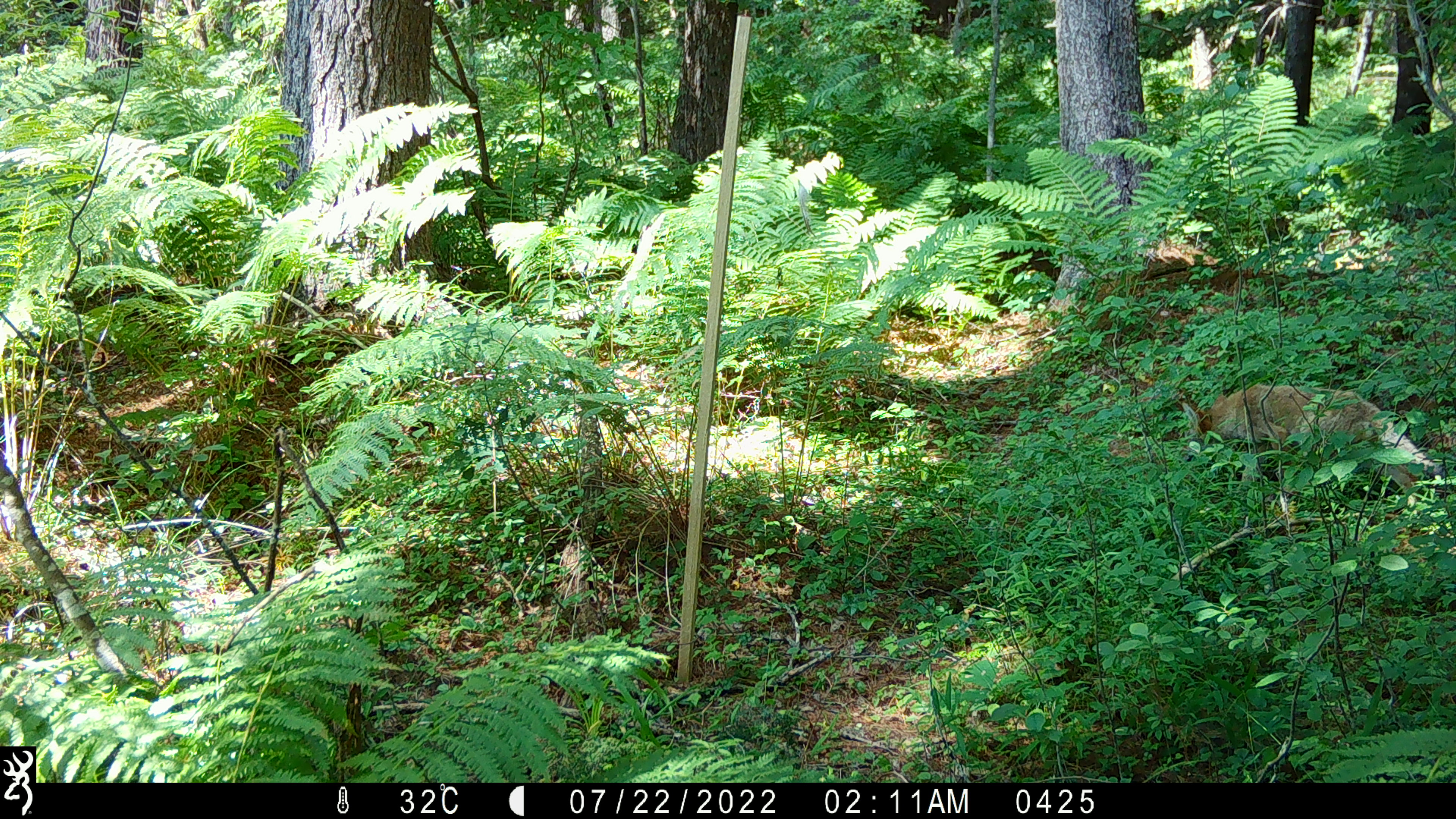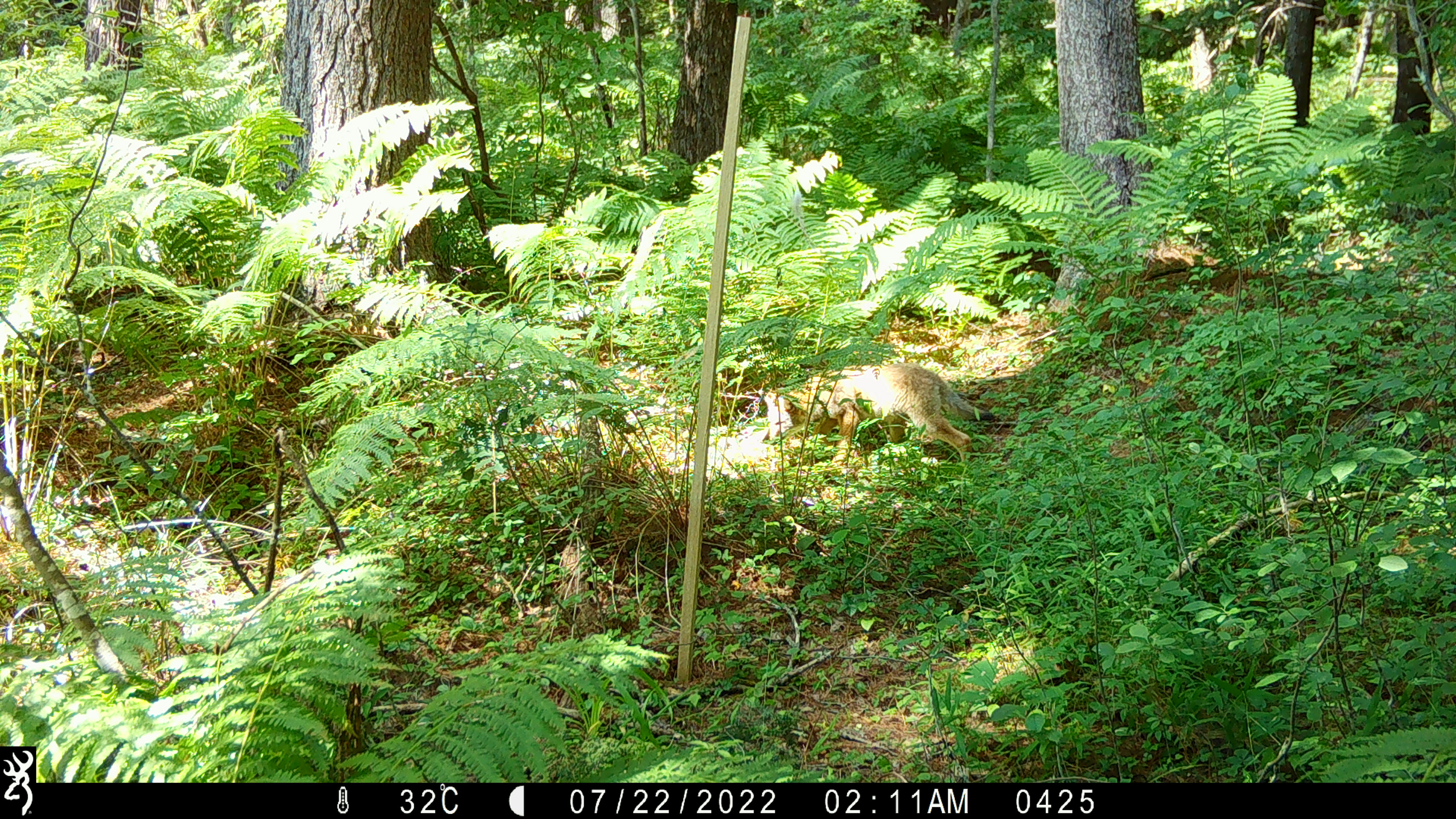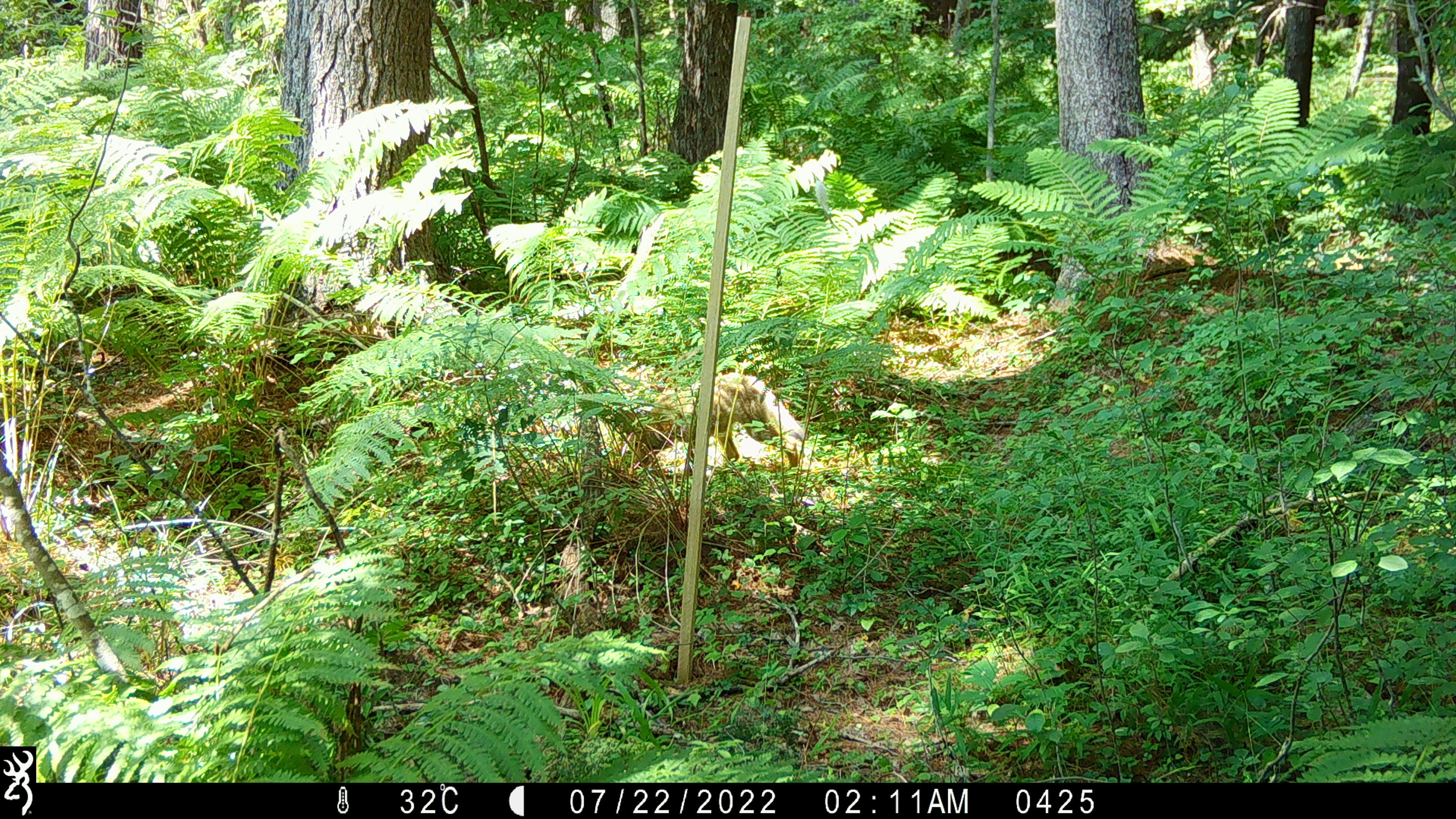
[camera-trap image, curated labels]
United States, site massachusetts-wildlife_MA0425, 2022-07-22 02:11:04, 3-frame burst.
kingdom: Animalia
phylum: Chordata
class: Mammalia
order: Carnivora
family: Canidae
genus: Canis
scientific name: Canis latrans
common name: coyote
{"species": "coyote (Canis latrans)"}